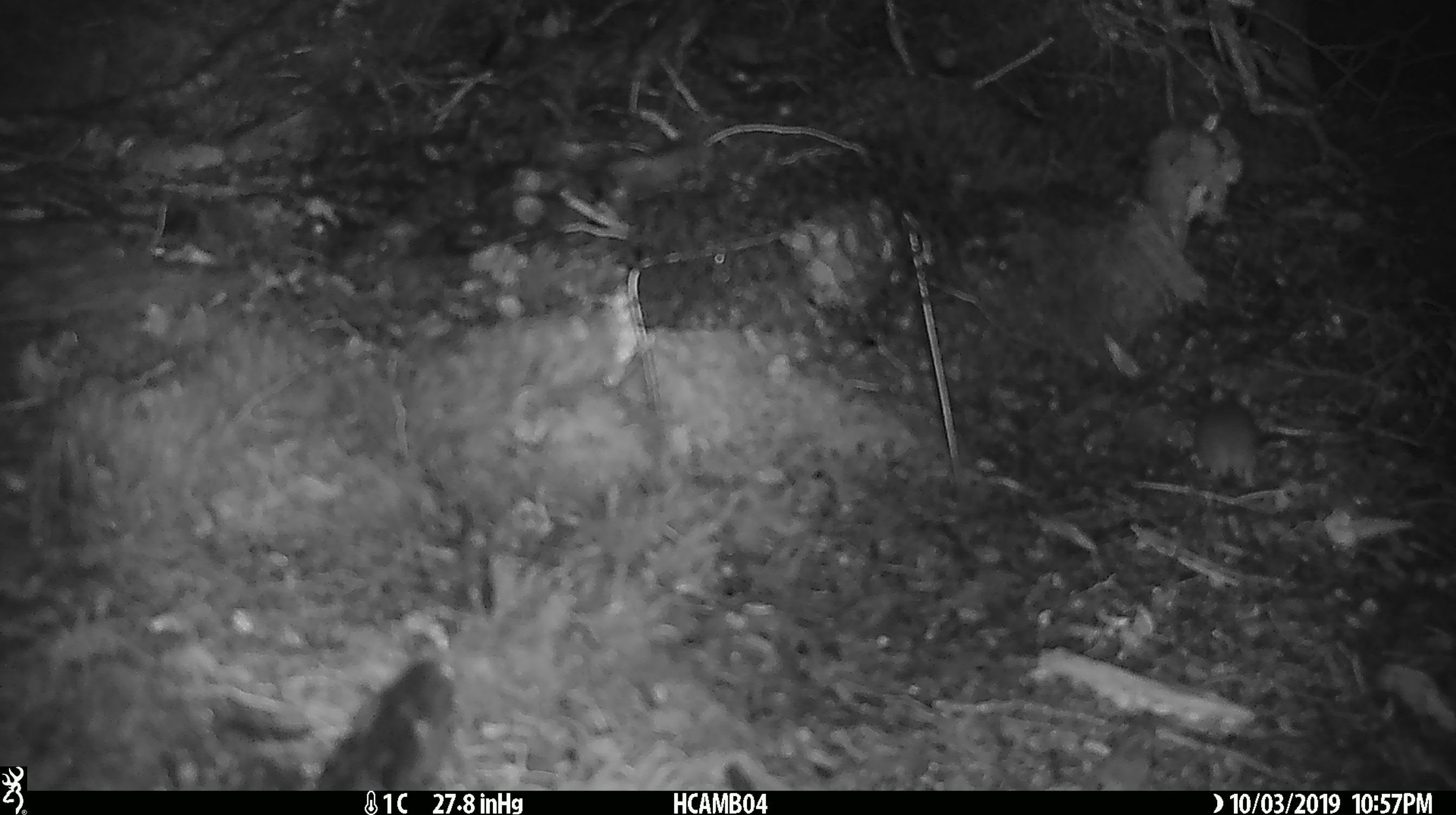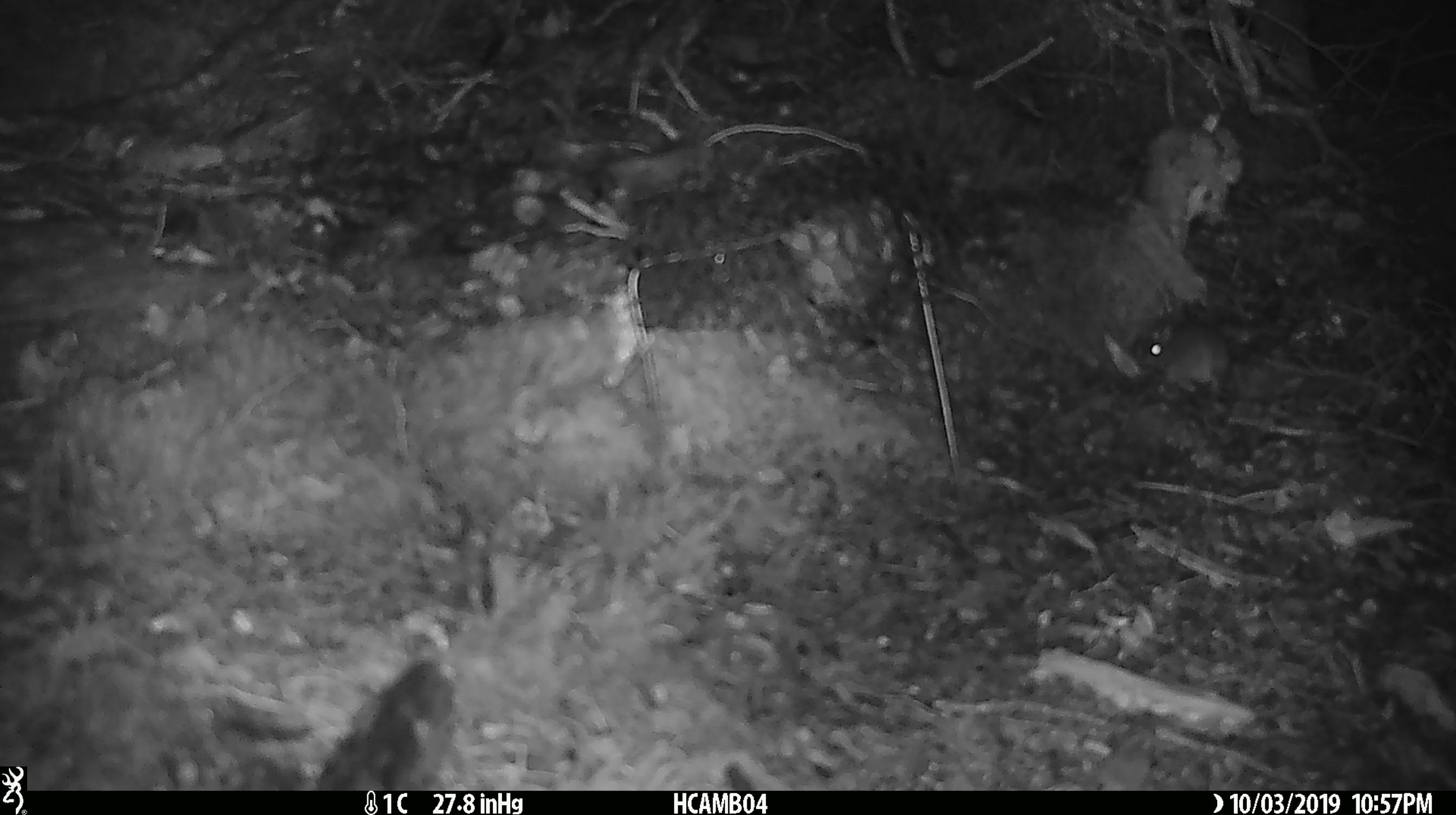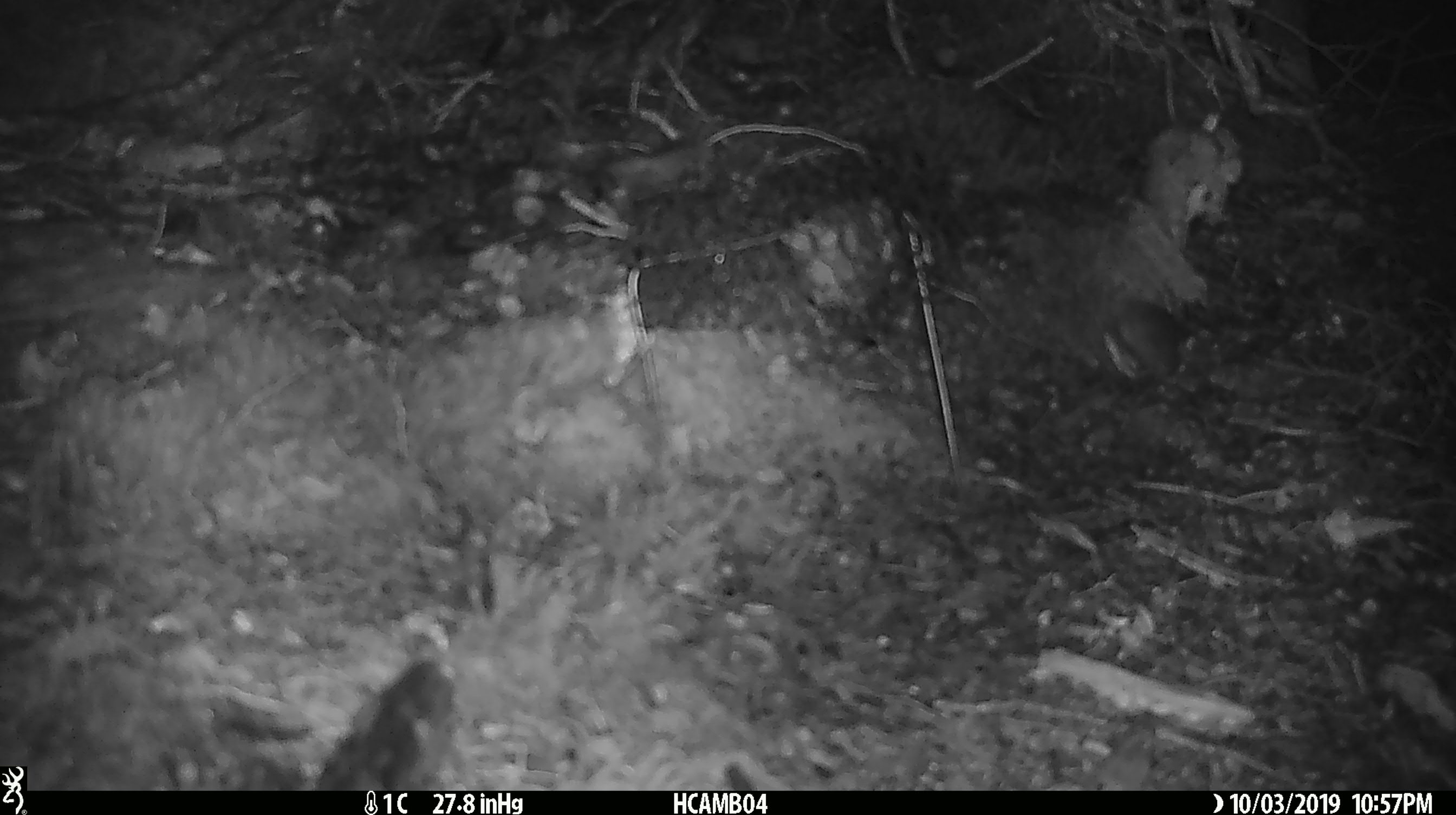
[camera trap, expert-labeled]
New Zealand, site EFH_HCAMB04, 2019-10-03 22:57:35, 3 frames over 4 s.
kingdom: Animalia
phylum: Chordata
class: Mammalia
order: Rodentia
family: Muridae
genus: Mus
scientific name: Mus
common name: mouse